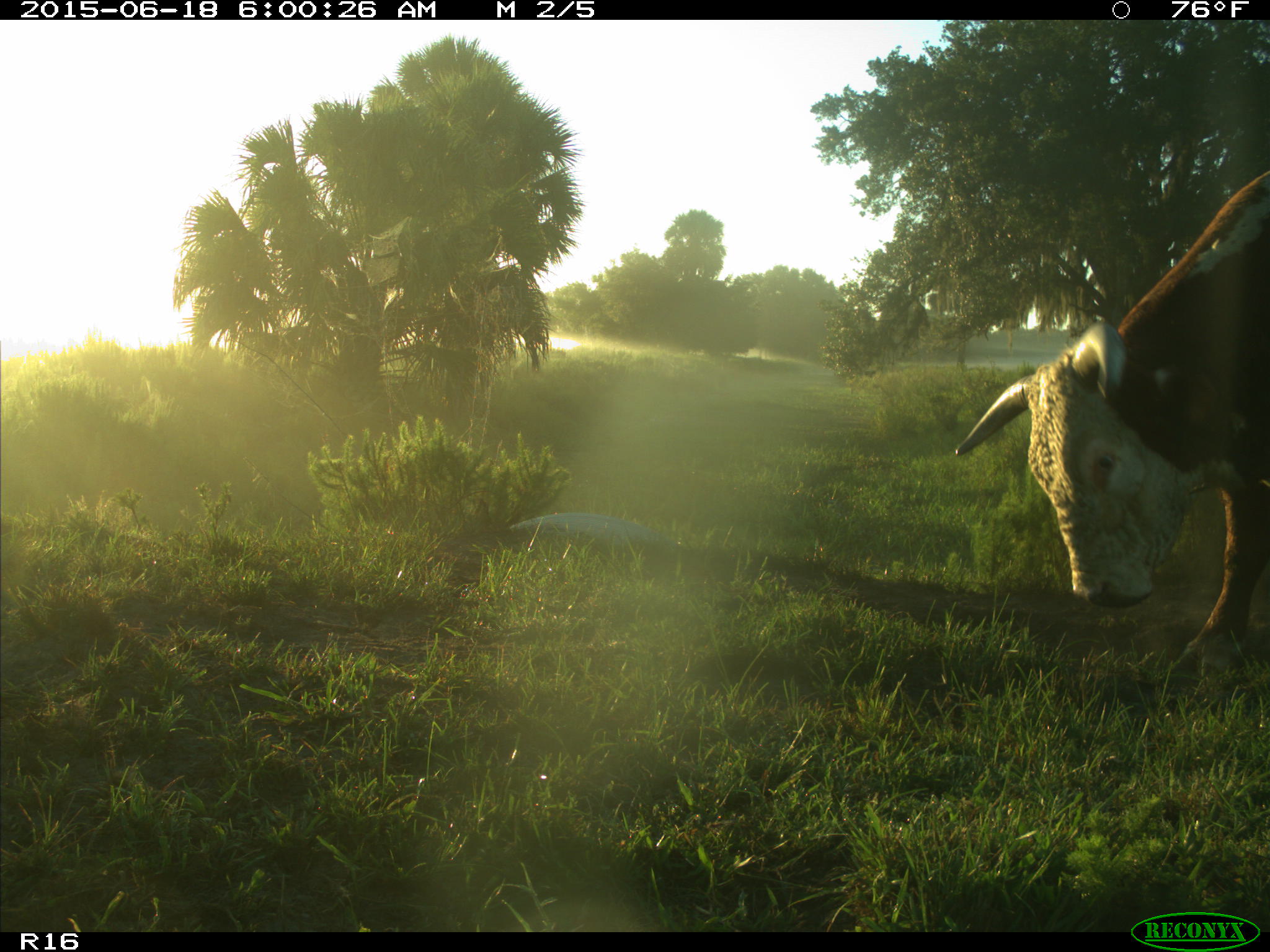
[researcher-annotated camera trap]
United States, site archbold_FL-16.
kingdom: Animalia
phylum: Chordata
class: Mammalia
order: Artiodactyla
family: Bovidae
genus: Bos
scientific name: Bos taurus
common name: domestic cow